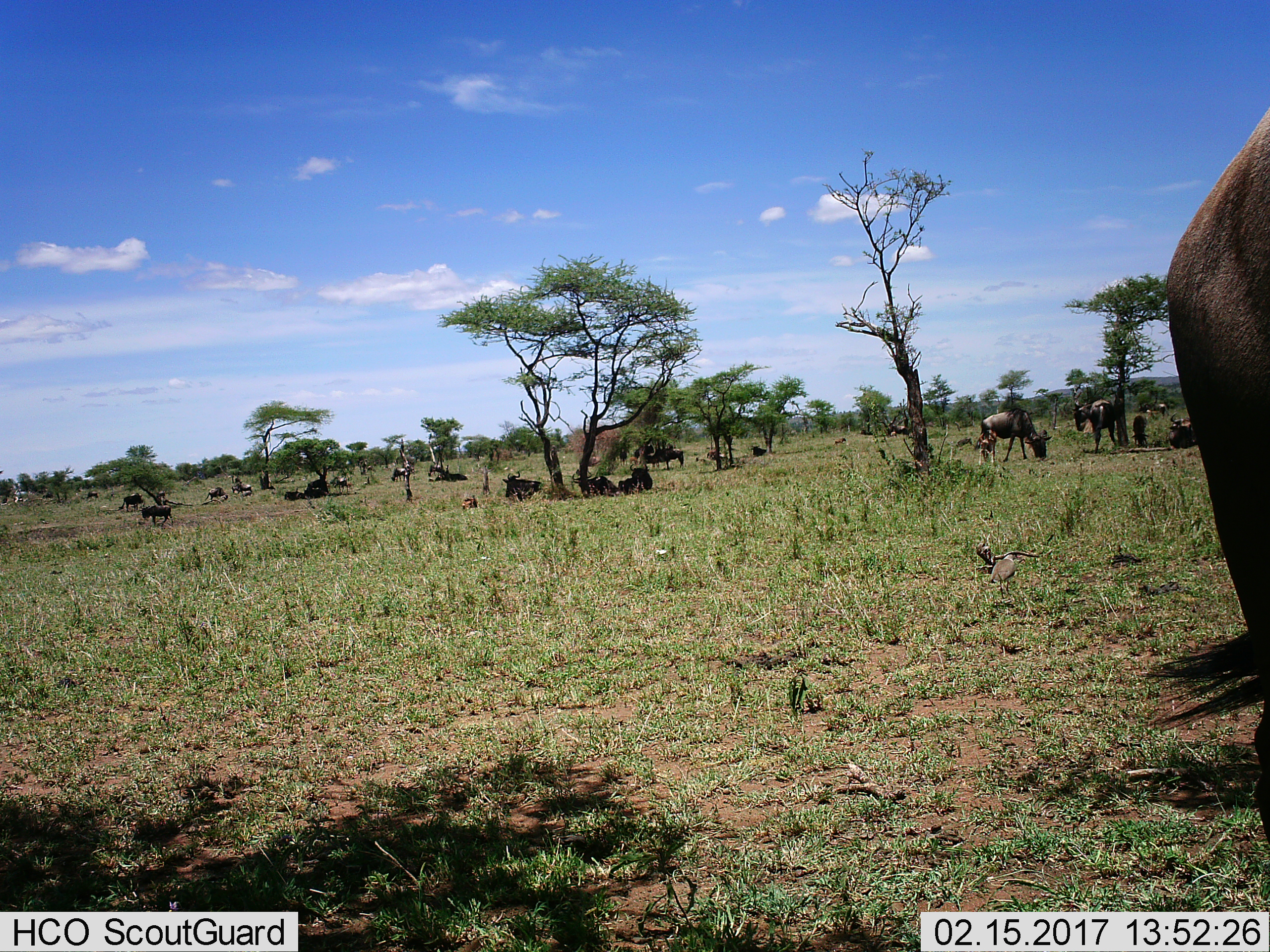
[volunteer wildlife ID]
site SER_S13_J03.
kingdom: Animalia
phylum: Chordata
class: Mammalia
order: Artiodactyla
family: Bovidae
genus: Connochaetes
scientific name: Connochaetes taurinus taurinus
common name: blue wildebeest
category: wildebeestblue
Wildebeestblue (blue wildebeest) (Connochaetes taurinus taurinus), count 11-50. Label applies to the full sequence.